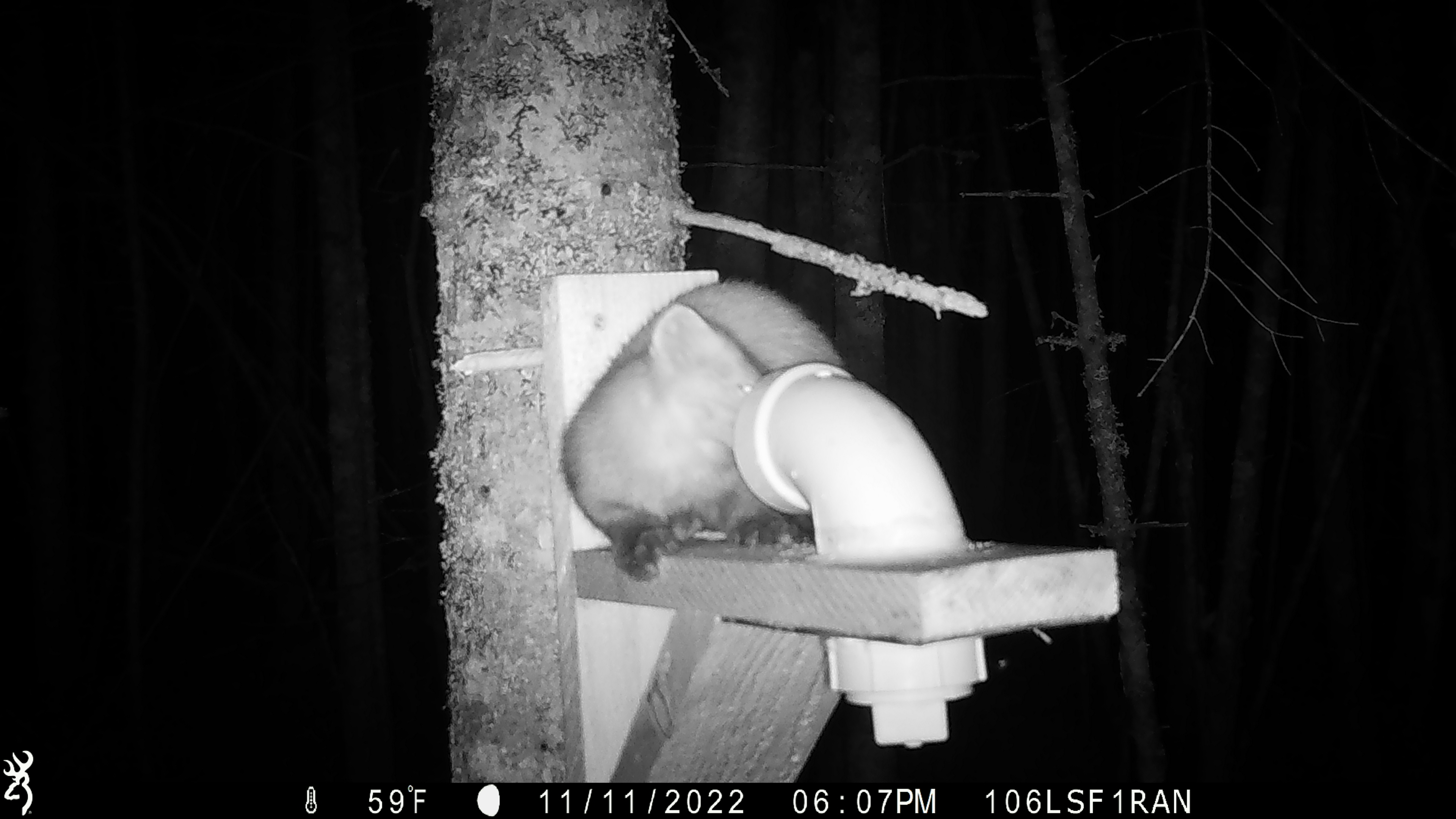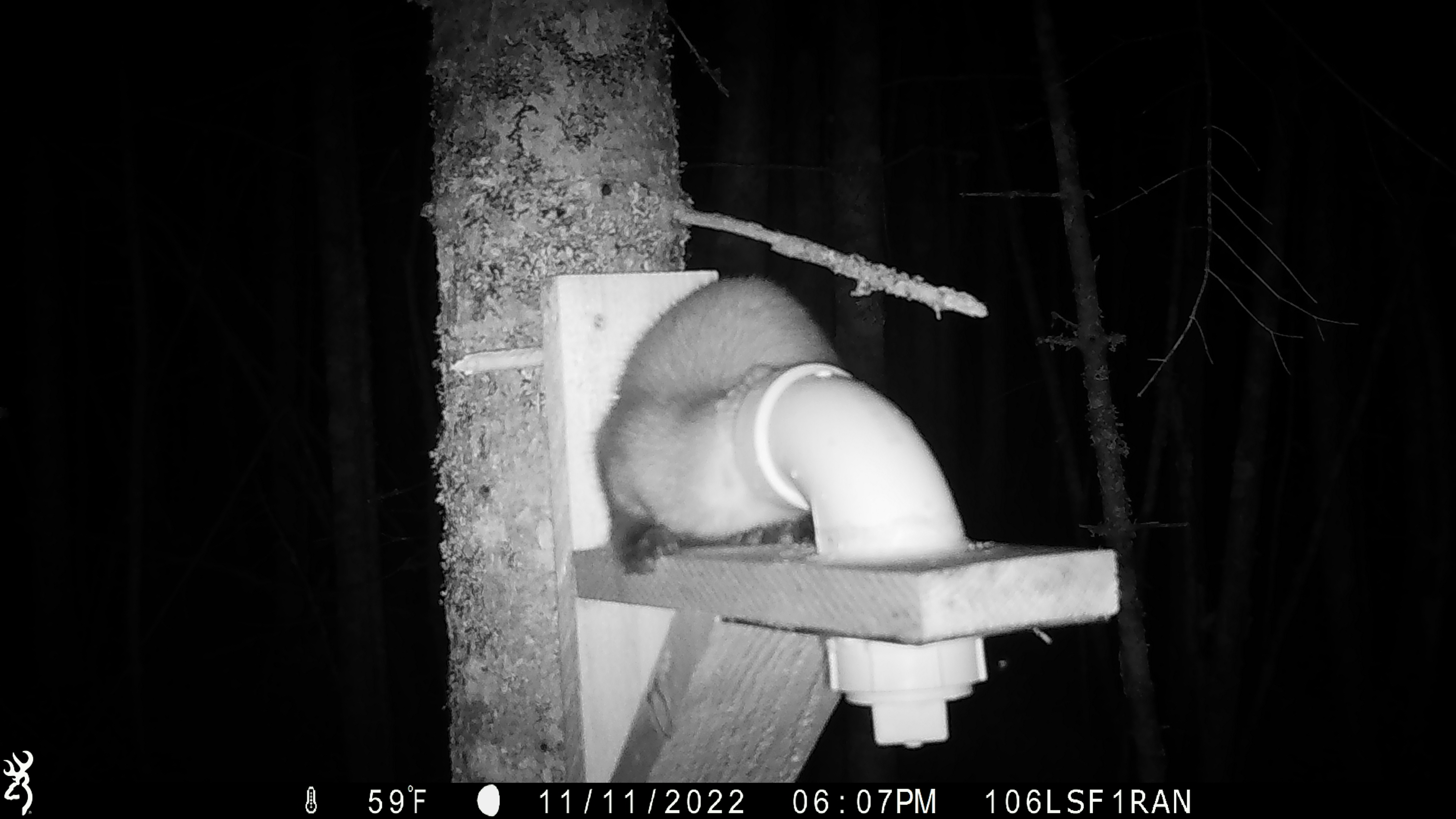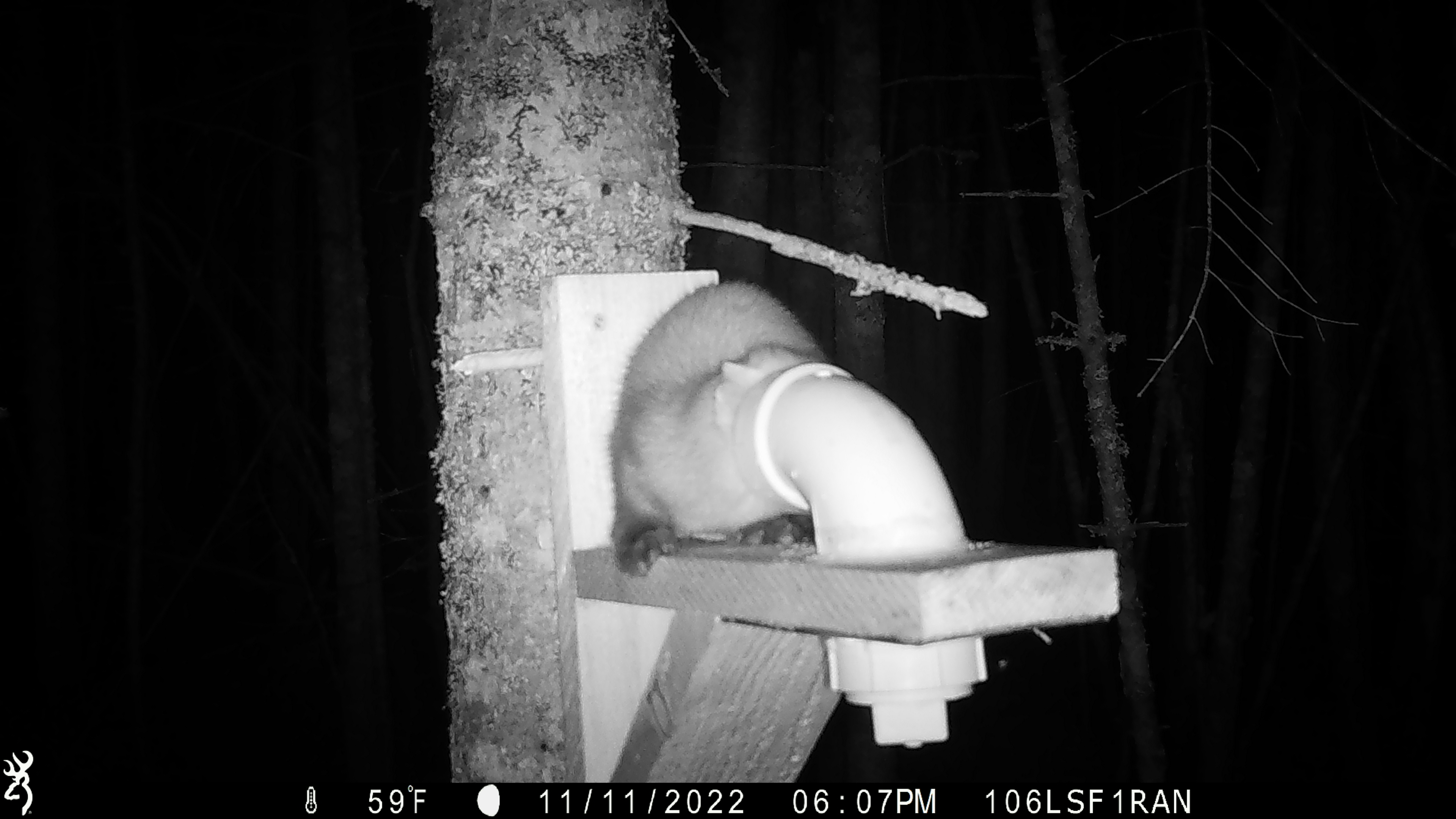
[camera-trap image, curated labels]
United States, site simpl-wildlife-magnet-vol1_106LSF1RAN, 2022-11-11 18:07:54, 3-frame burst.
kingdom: Animalia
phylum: Chordata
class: Mammalia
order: Carnivora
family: Mustelidae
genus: Martes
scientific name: Martes americana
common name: american marten